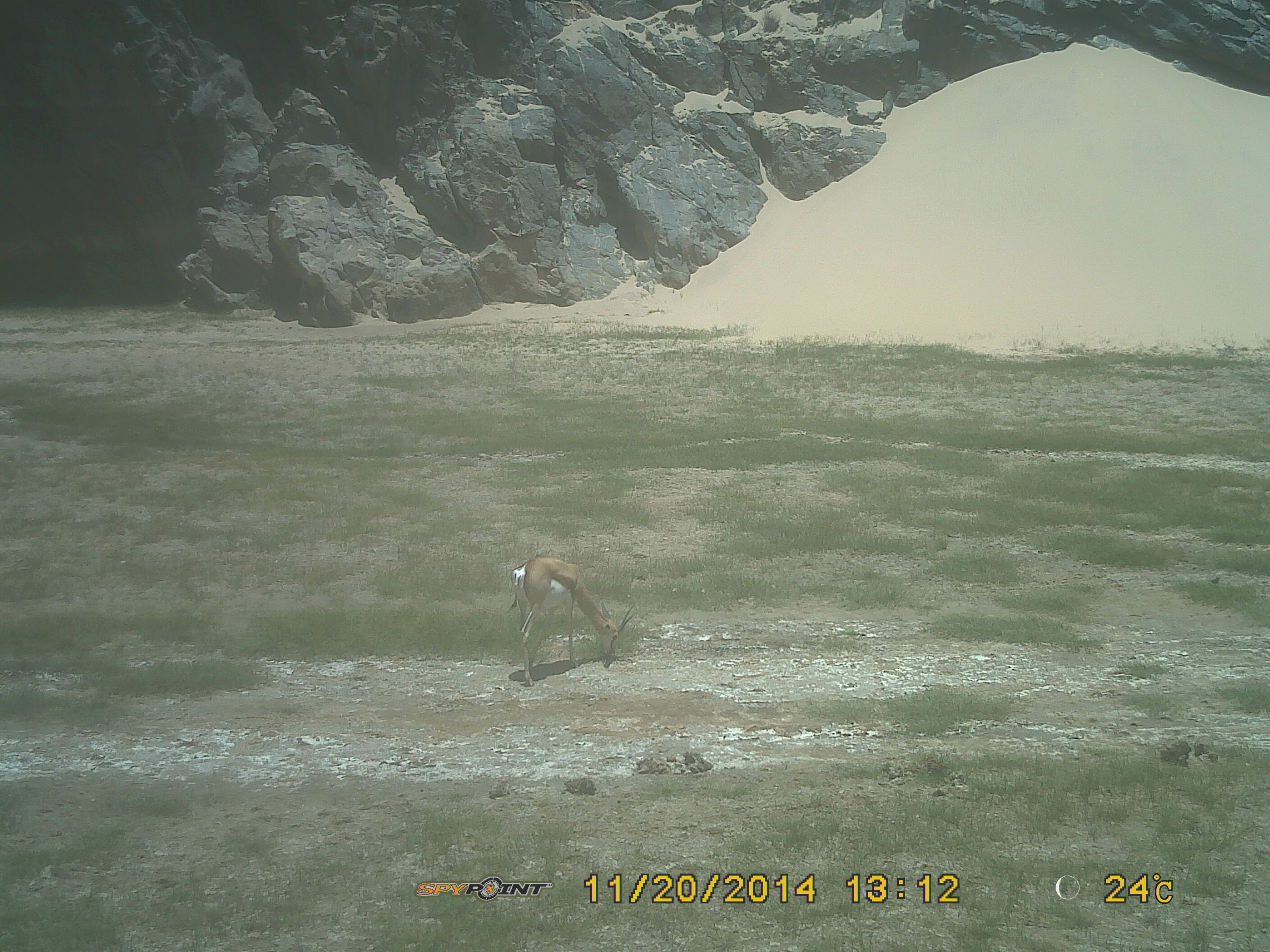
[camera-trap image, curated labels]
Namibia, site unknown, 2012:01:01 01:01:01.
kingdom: Animalia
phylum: Chordata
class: Mammalia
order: Artiodactyla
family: Bovidae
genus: Antidorcas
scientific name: Antidorcas marsupialis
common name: springbok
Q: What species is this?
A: Antidorcas marsupialis (springbok).